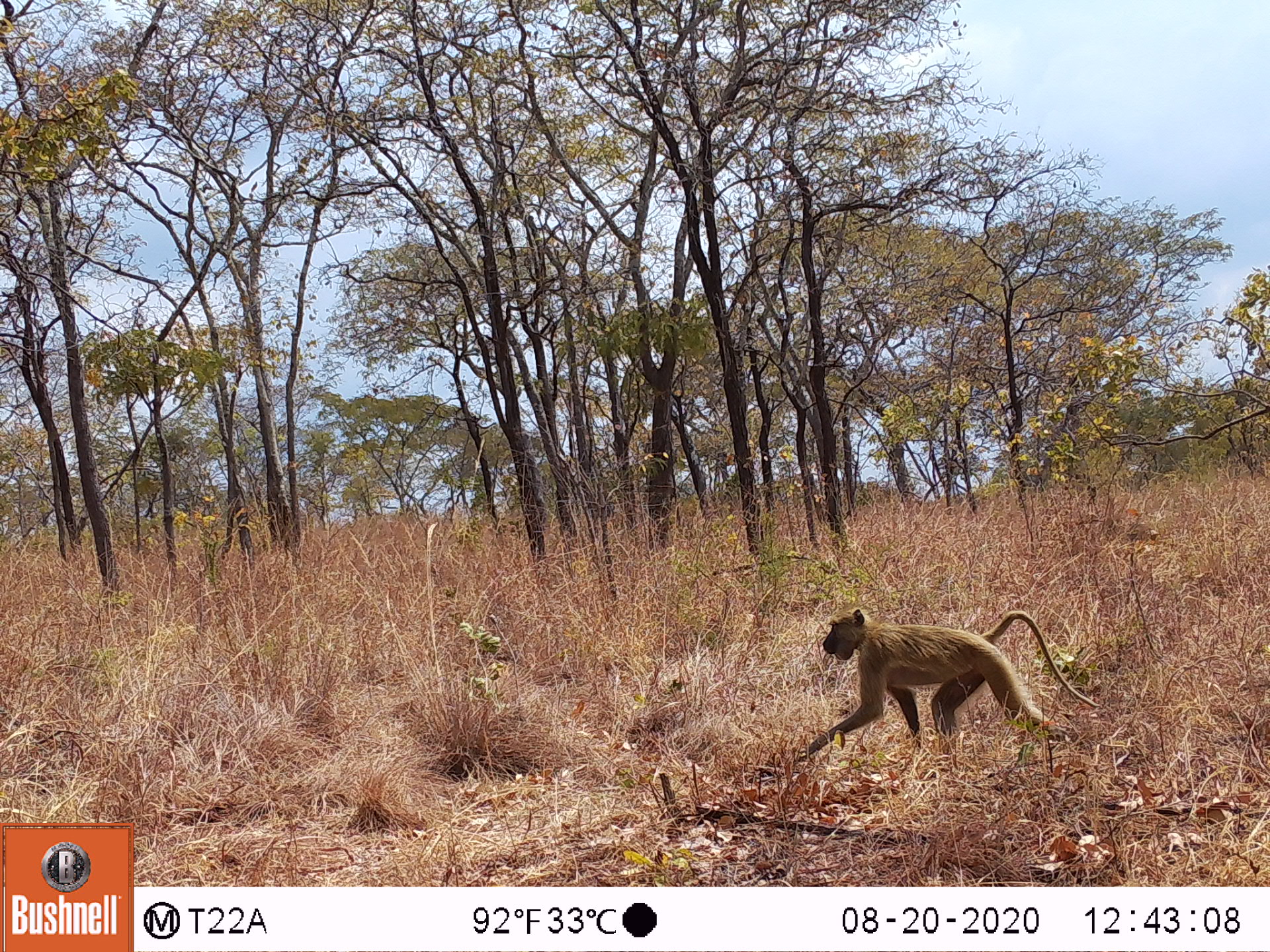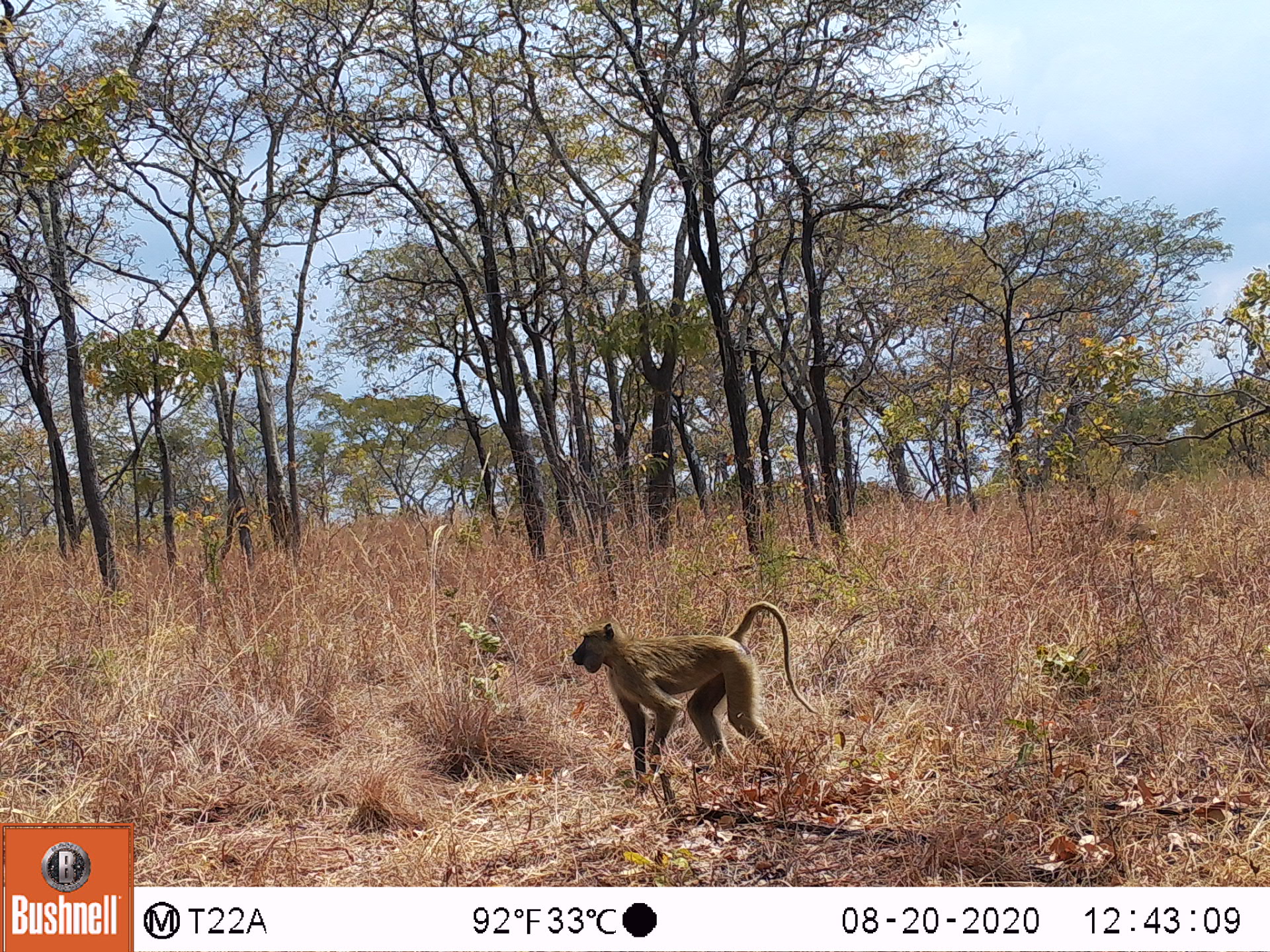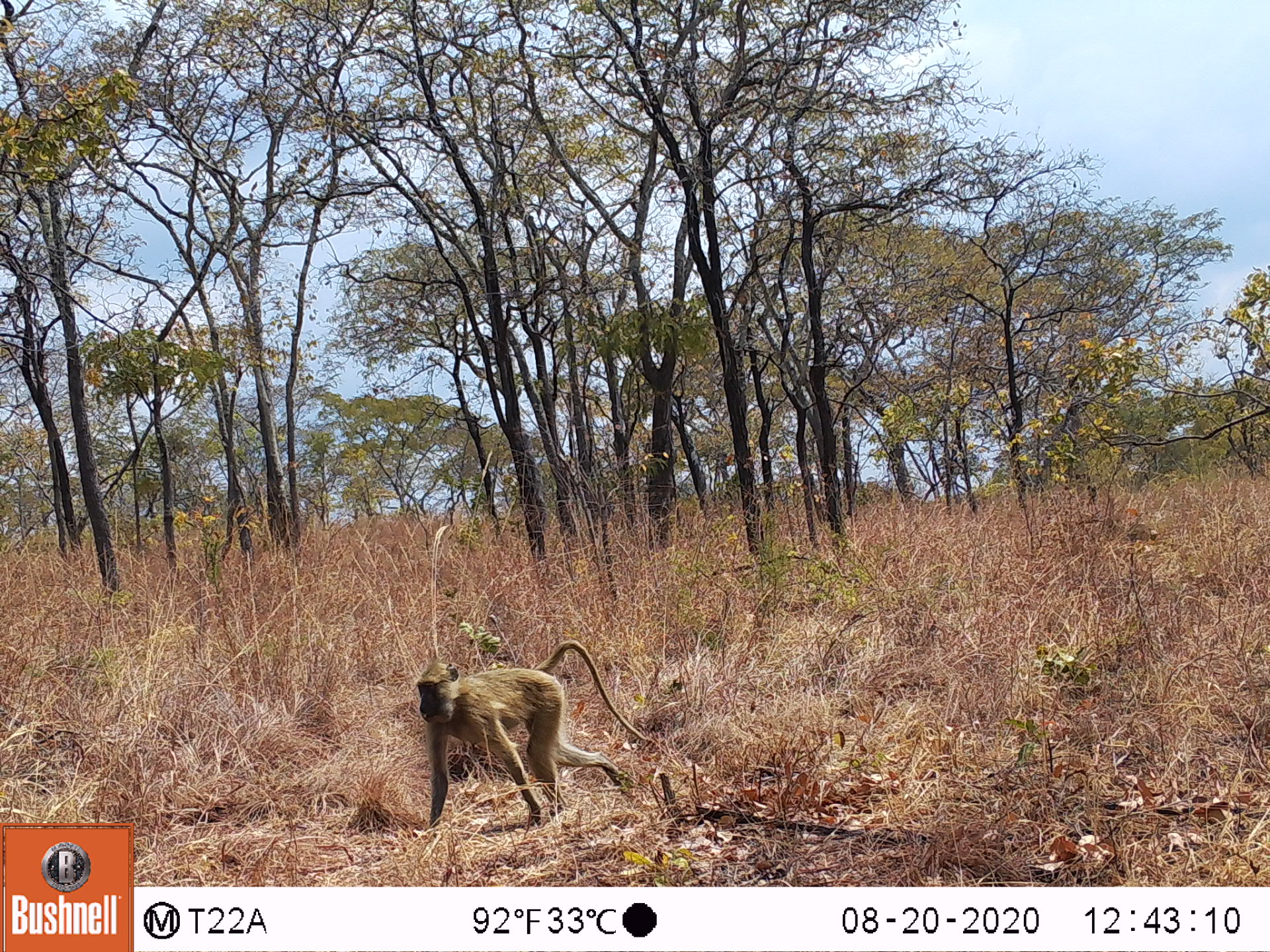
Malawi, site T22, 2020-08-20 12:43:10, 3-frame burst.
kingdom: Animalia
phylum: Chordata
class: Mammalia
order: Primates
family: Cercopithecidae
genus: Papio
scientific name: Papio cynocephalus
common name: yellow baboon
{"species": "yellow baboon (Papio cynocephalus)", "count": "1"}